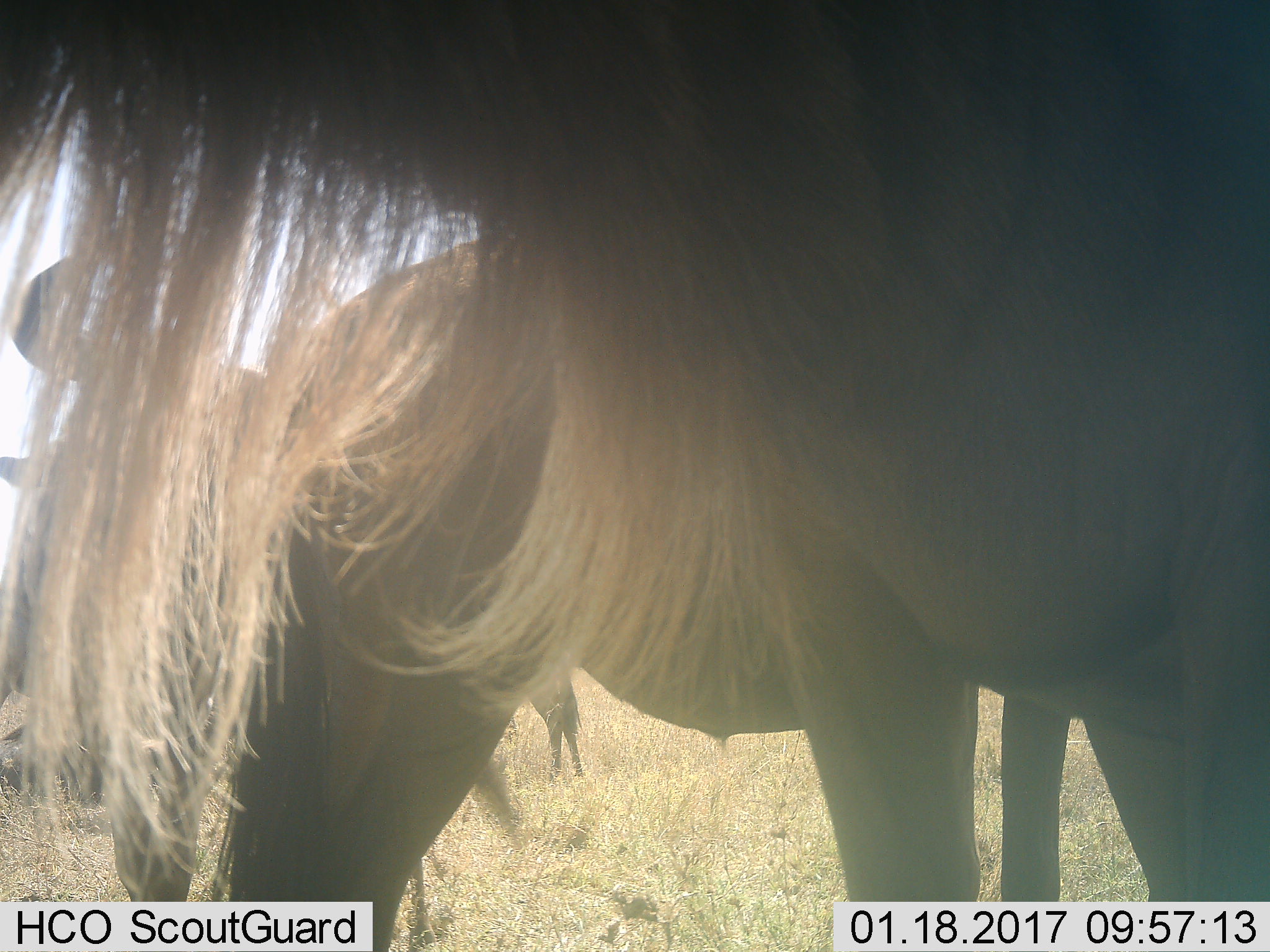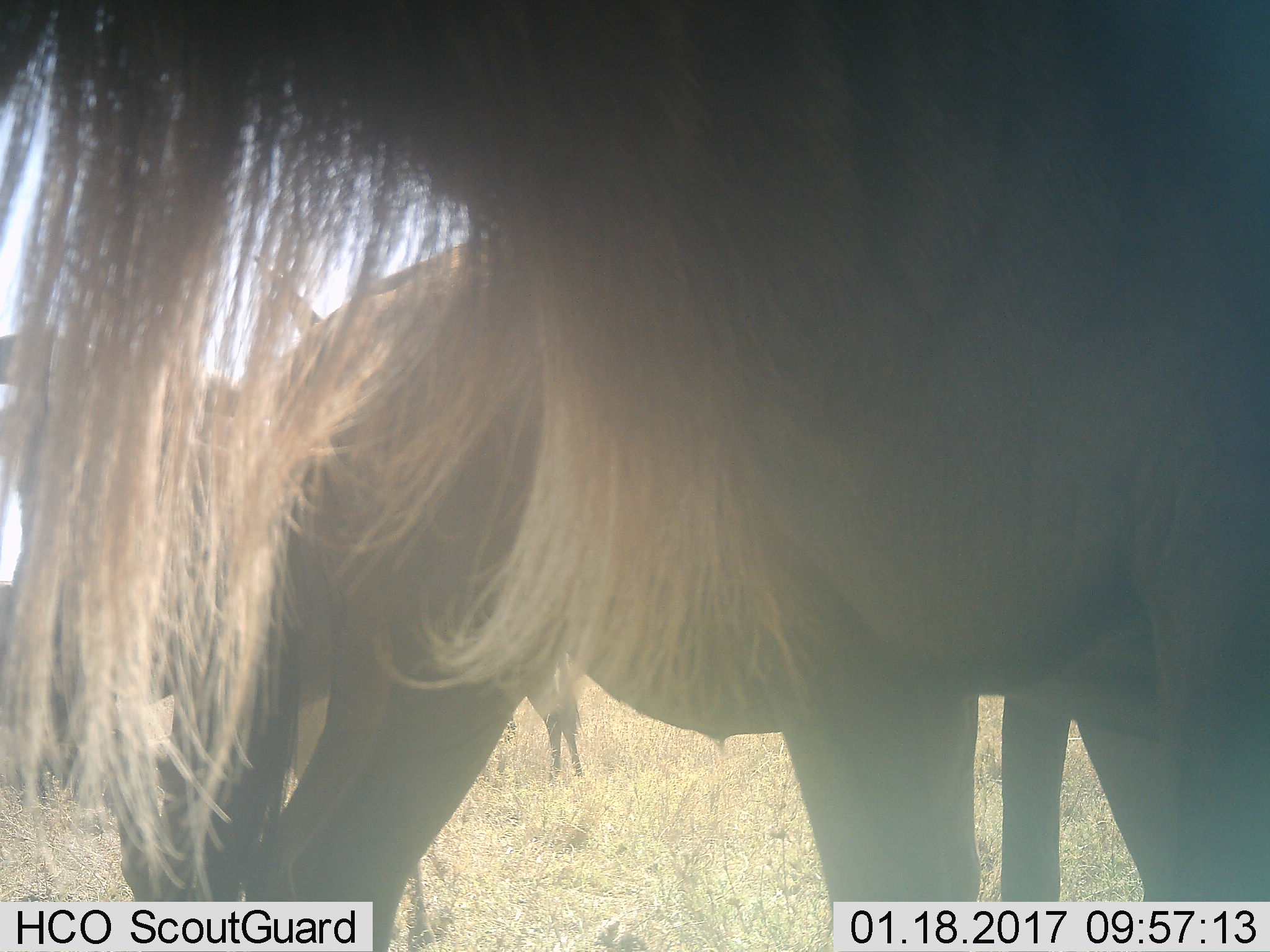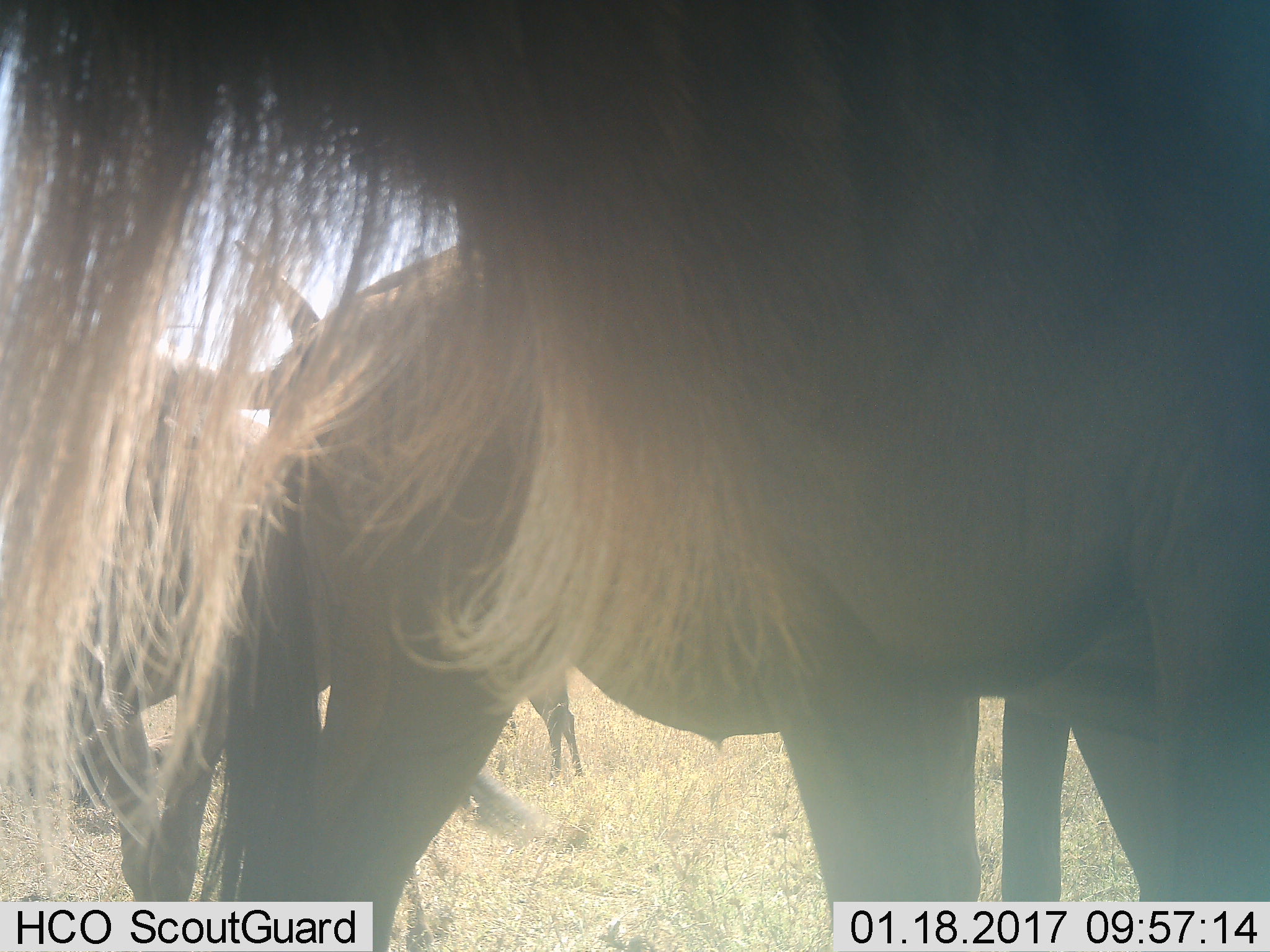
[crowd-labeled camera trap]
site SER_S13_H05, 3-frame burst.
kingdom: Animalia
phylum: Chordata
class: Mammalia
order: Artiodactyla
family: Bovidae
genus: Connochaetes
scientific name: Connochaetes taurinus taurinus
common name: blue wildebeest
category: wildebeestblue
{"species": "wildebeestblue (blue wildebeest) (Connochaetes taurinus taurinus)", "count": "4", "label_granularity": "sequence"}